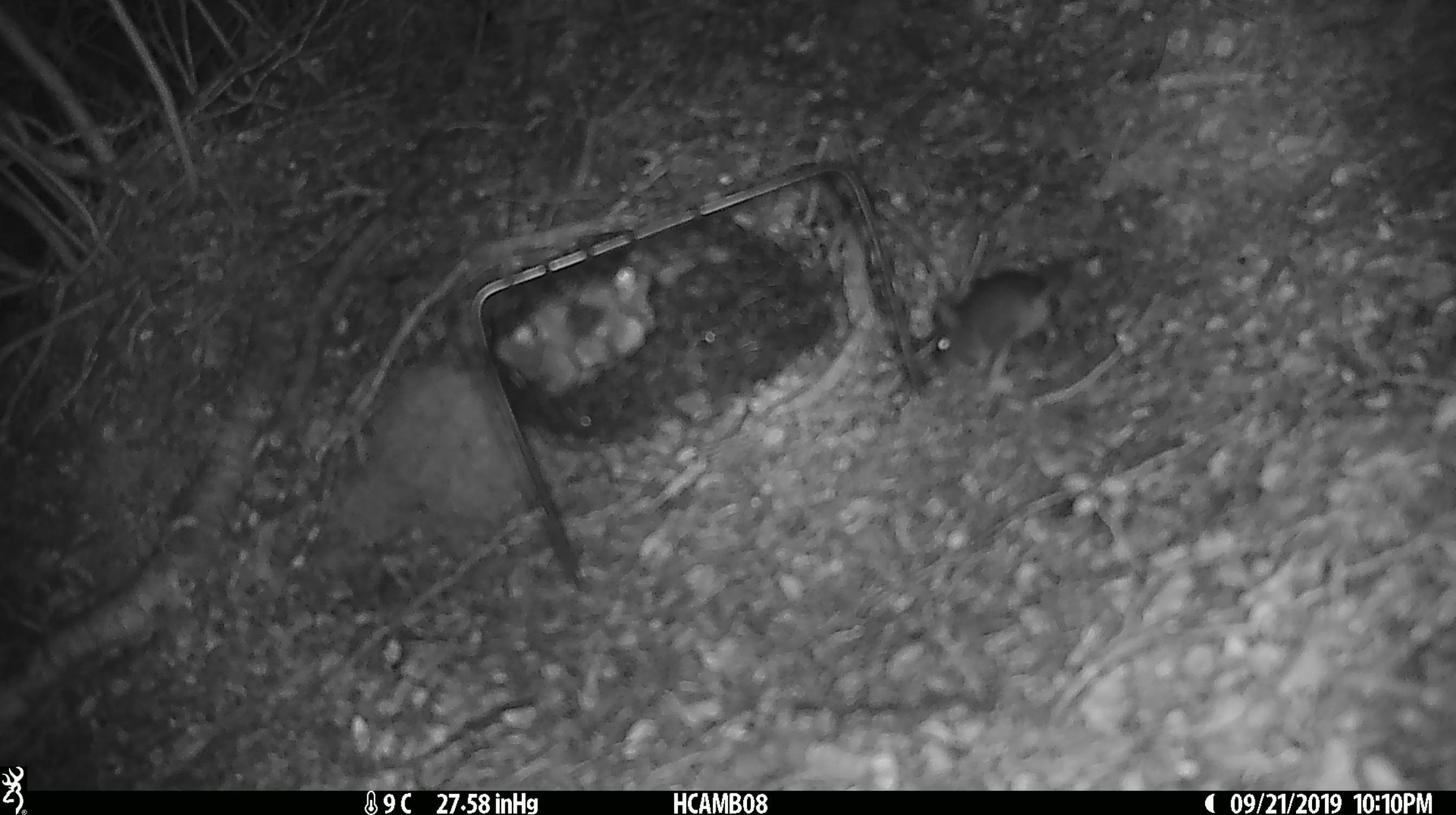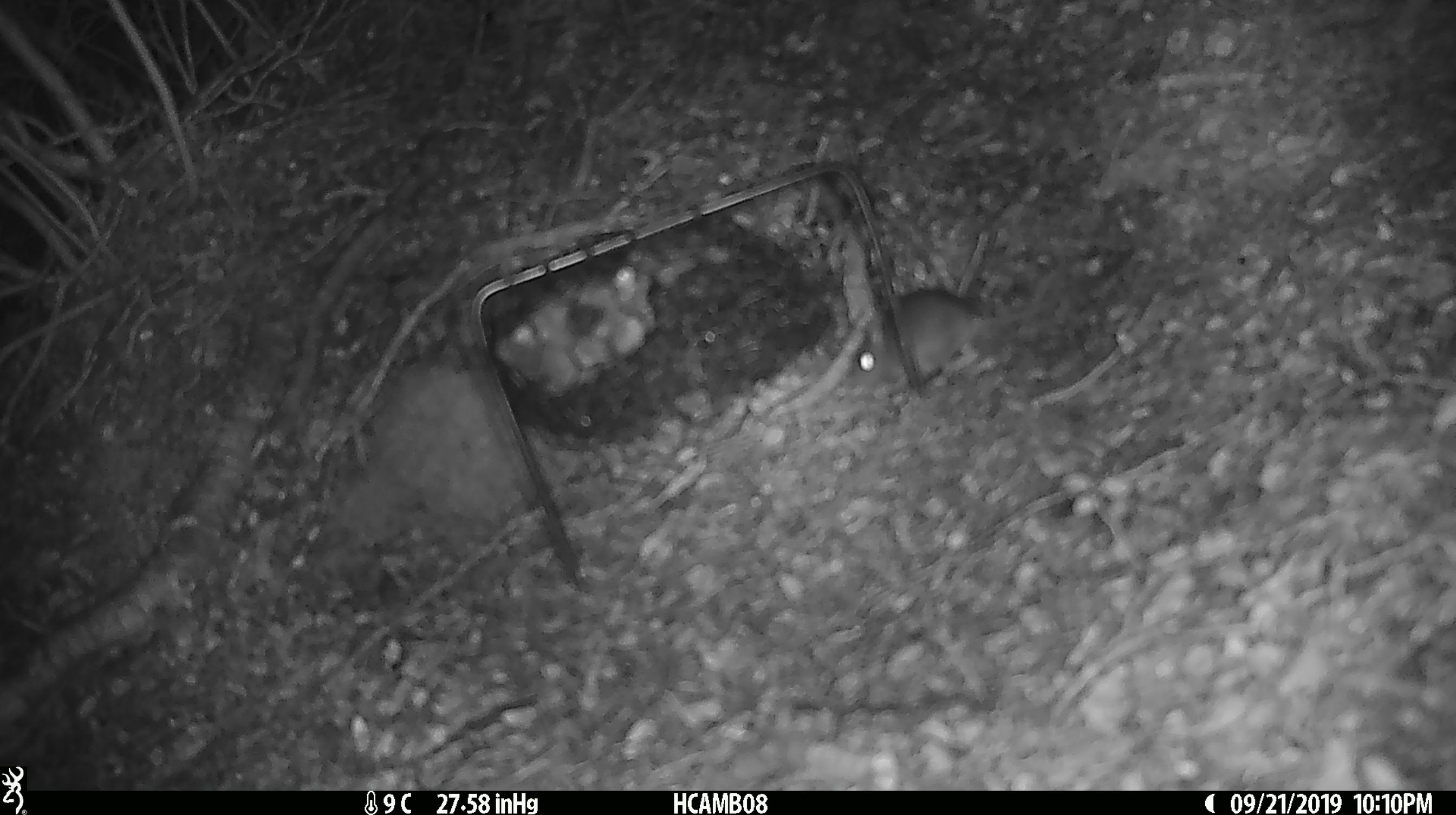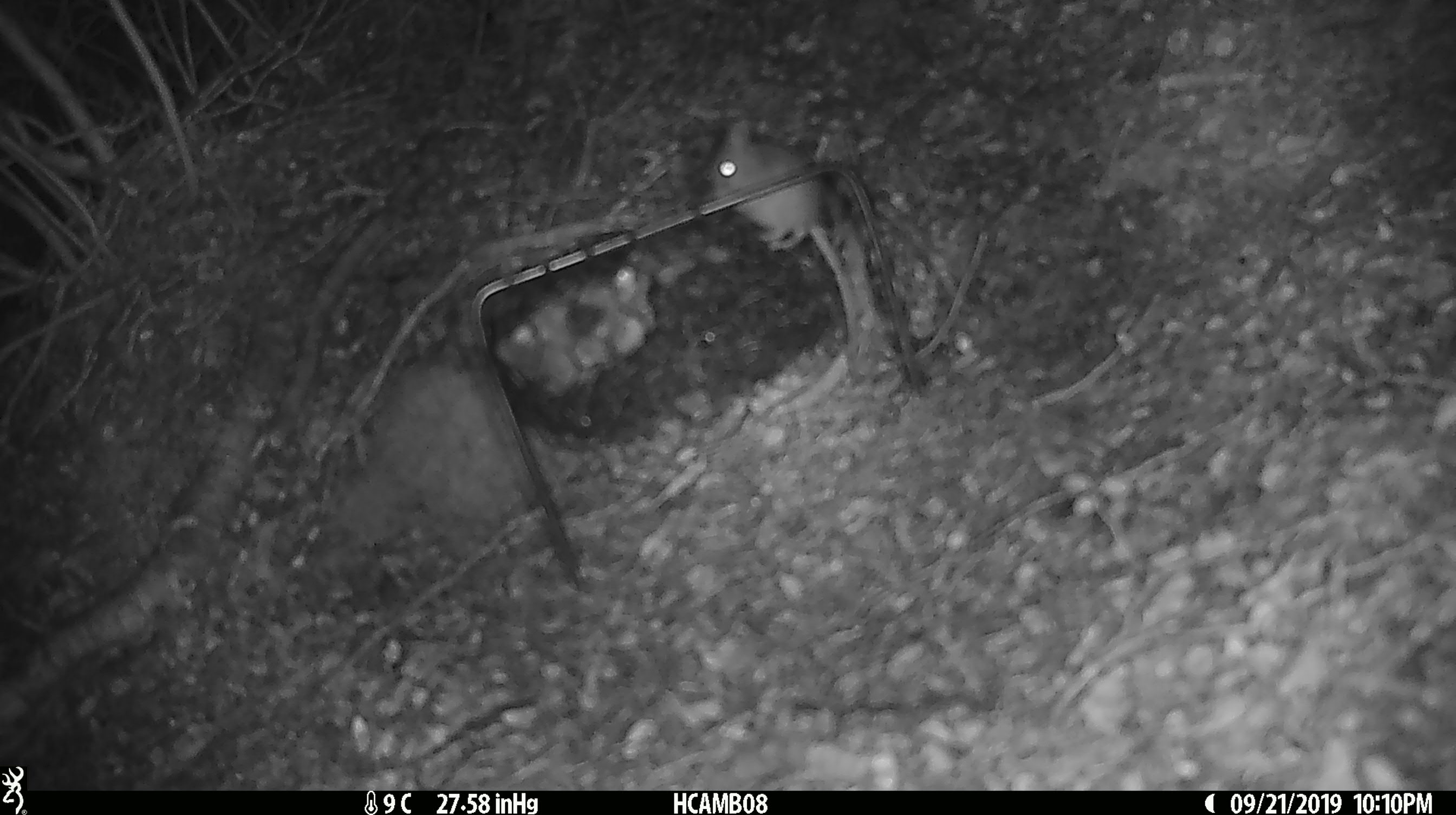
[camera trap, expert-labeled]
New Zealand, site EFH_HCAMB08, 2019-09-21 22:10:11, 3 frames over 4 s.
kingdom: Animalia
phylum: Chordata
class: Mammalia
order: Rodentia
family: Muridae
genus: Mus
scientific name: Mus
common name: mouse